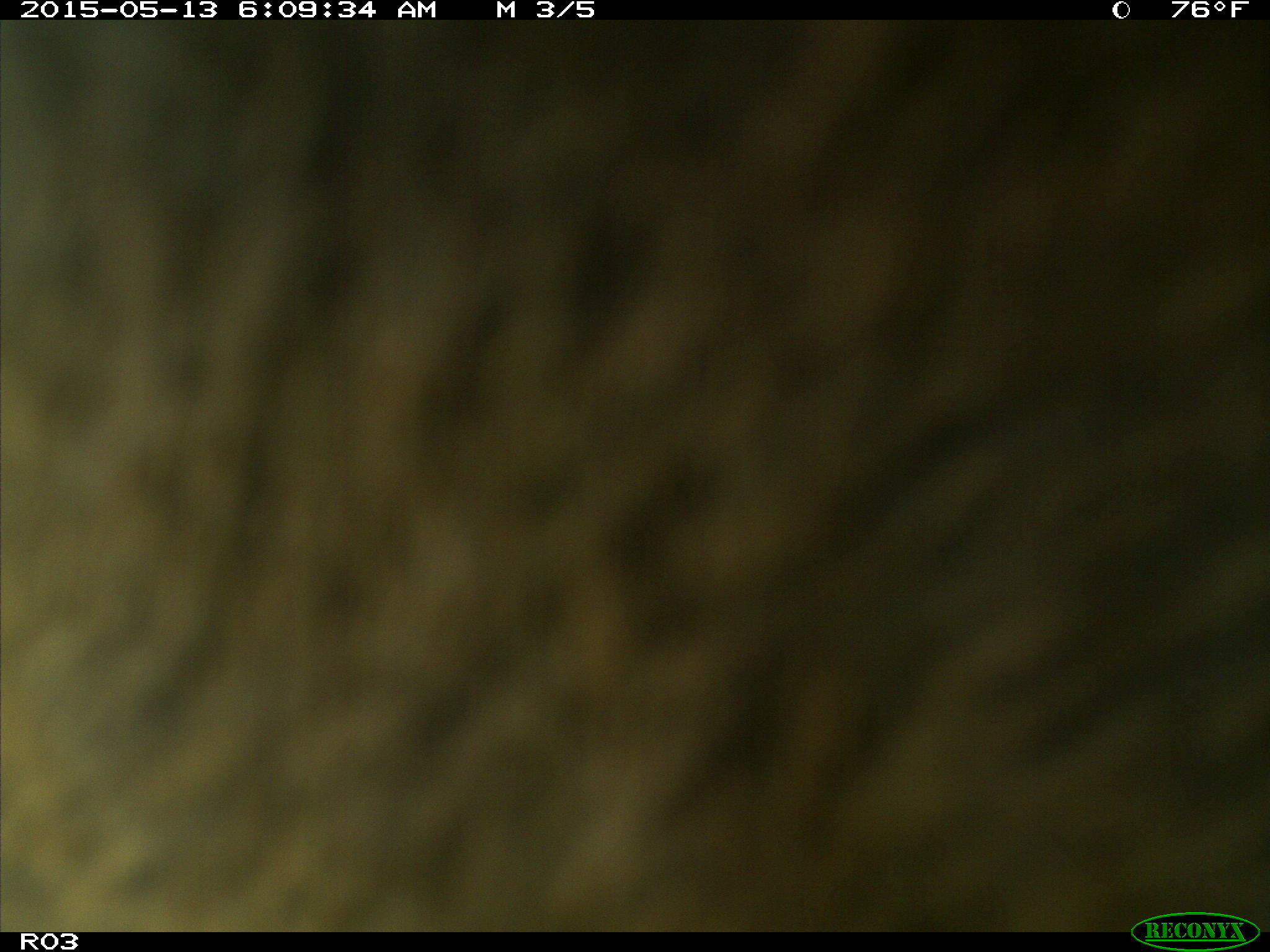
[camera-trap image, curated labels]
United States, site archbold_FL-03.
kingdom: Animalia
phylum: Chordata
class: Mammalia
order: Artiodactyla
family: Bovidae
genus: Bos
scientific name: Bos taurus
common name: domestic cow